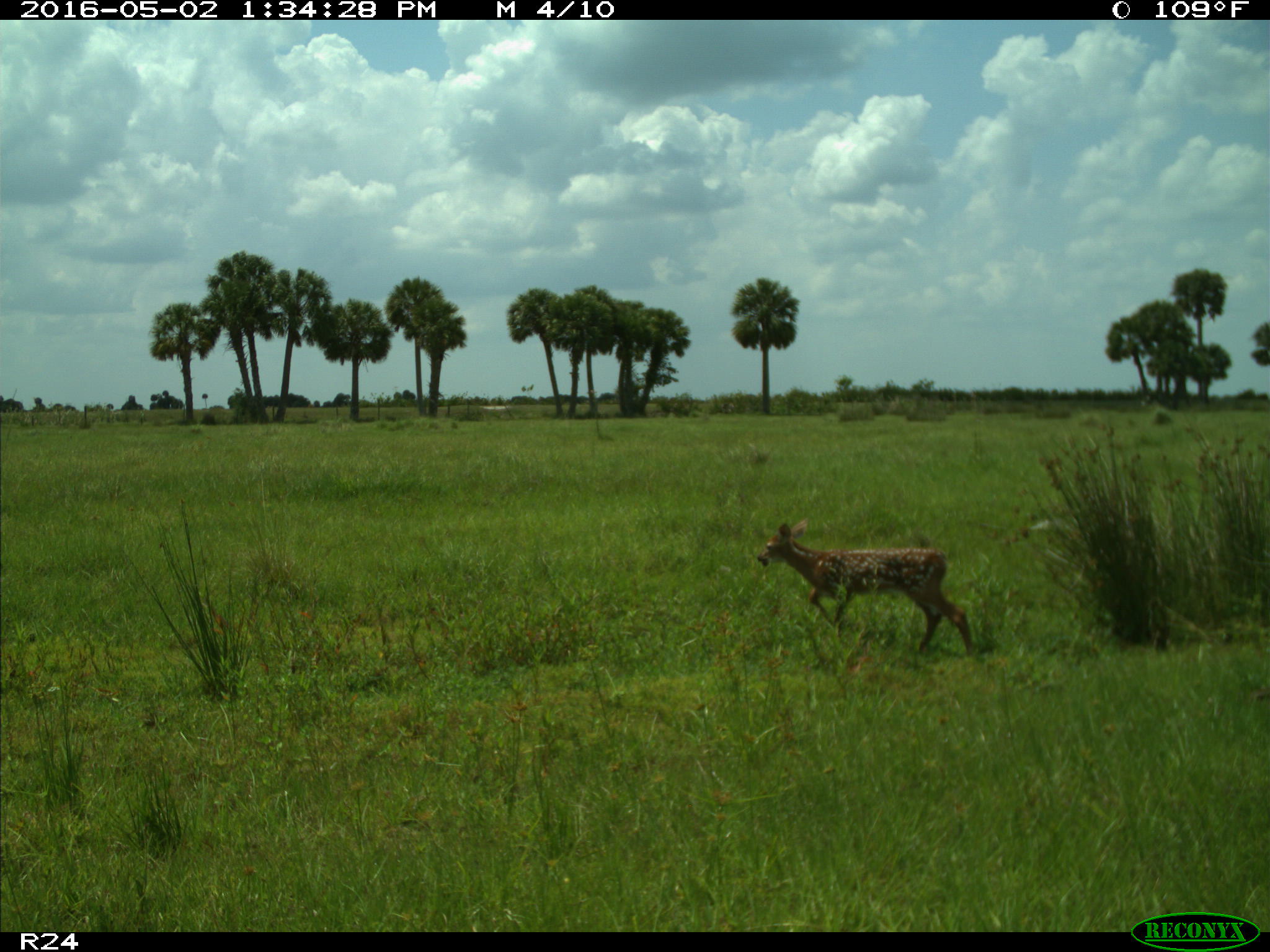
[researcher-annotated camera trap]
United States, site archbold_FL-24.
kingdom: Animalia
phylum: Chordata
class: Mammalia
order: Artiodactyla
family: Cervidae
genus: Odocoileus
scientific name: Odocoileus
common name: deer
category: unidentified deer